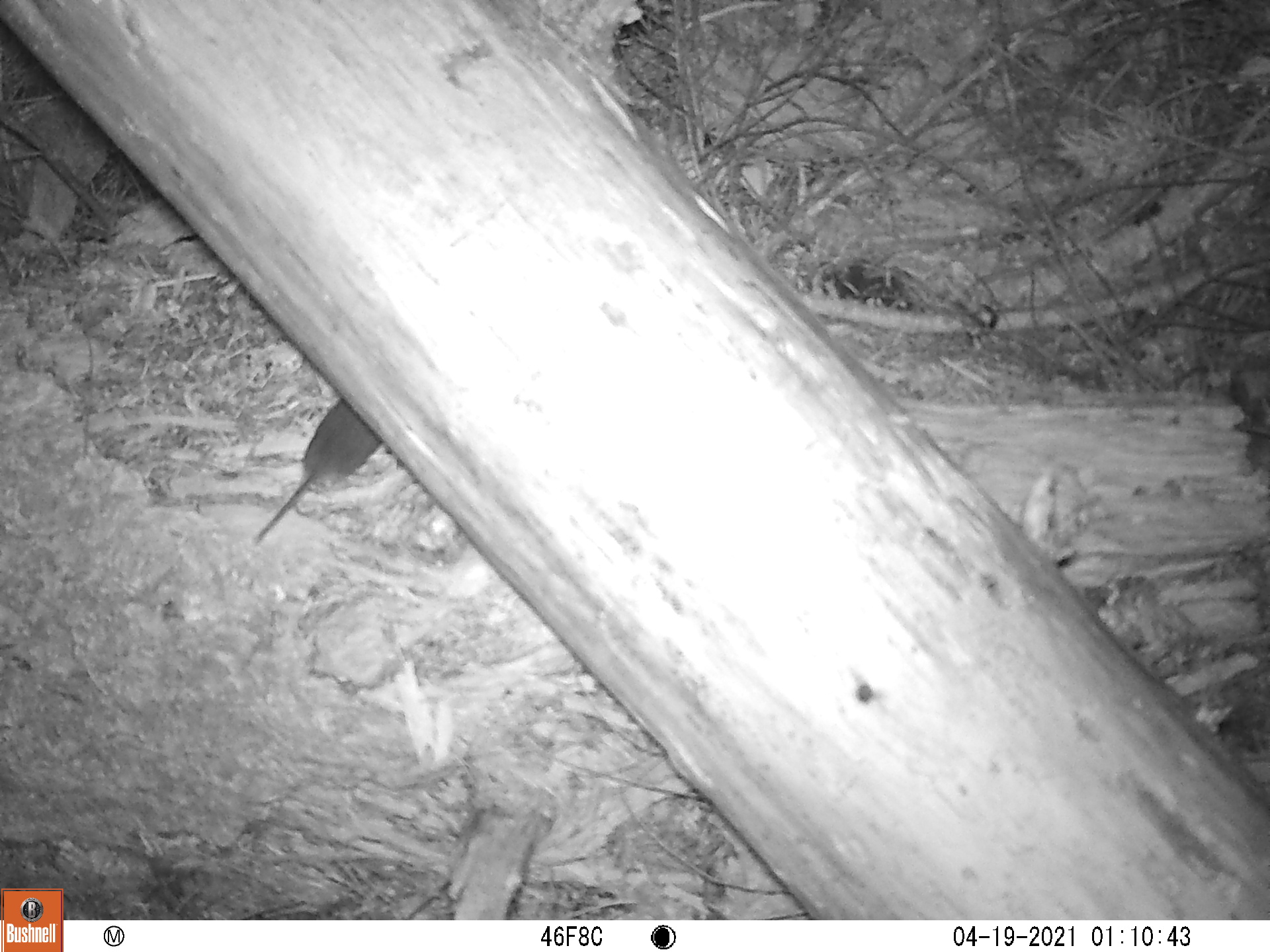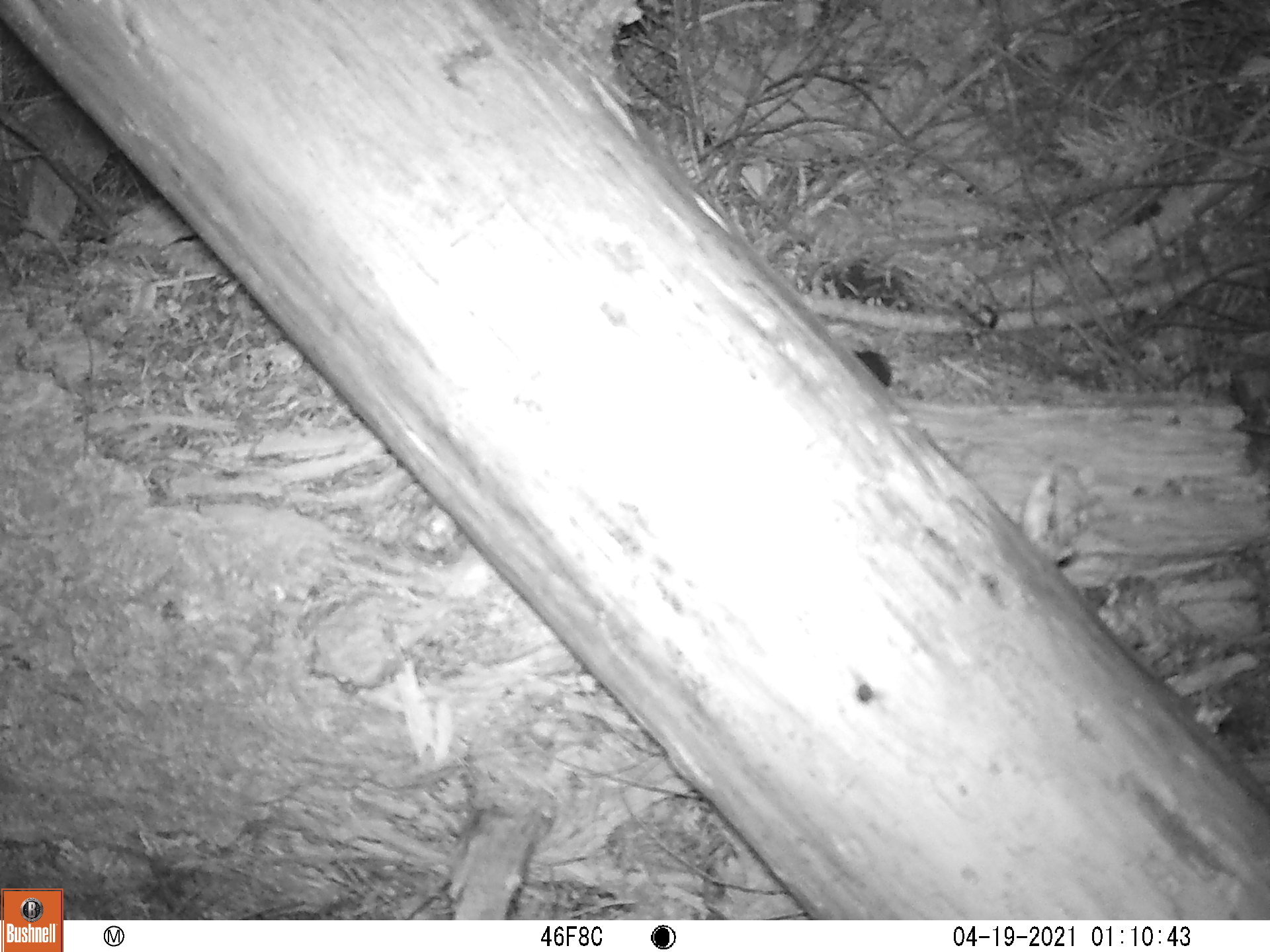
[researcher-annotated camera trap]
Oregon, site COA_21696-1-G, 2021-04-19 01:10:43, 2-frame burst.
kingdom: Animalia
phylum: Chordata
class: Mammalia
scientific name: Mammalia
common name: small mammal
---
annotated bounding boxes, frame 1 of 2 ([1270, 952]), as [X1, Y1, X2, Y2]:
small mammal: [201, 389, 396, 578]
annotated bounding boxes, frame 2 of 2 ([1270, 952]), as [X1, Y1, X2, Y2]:
small mammal: [837, 298, 976, 406]